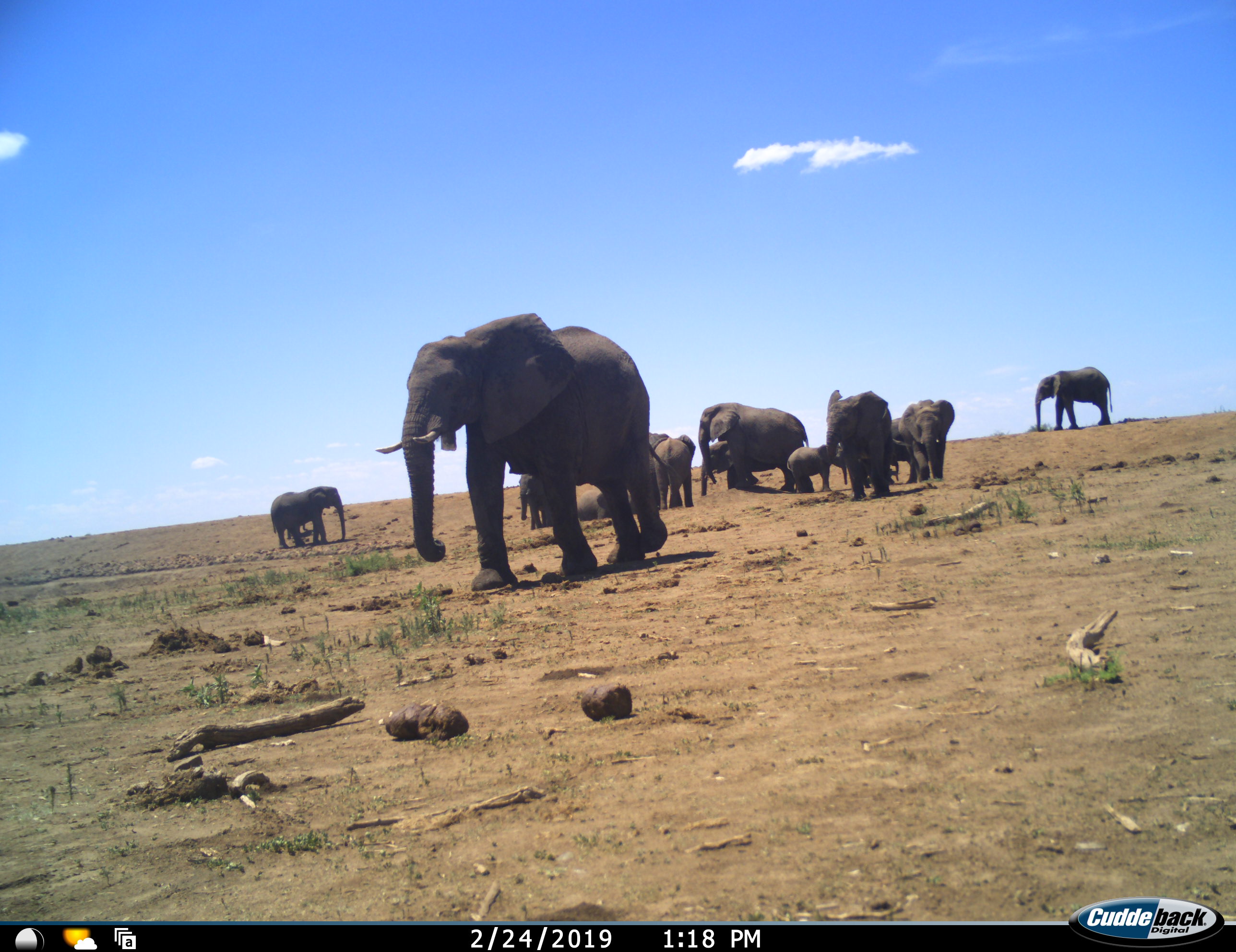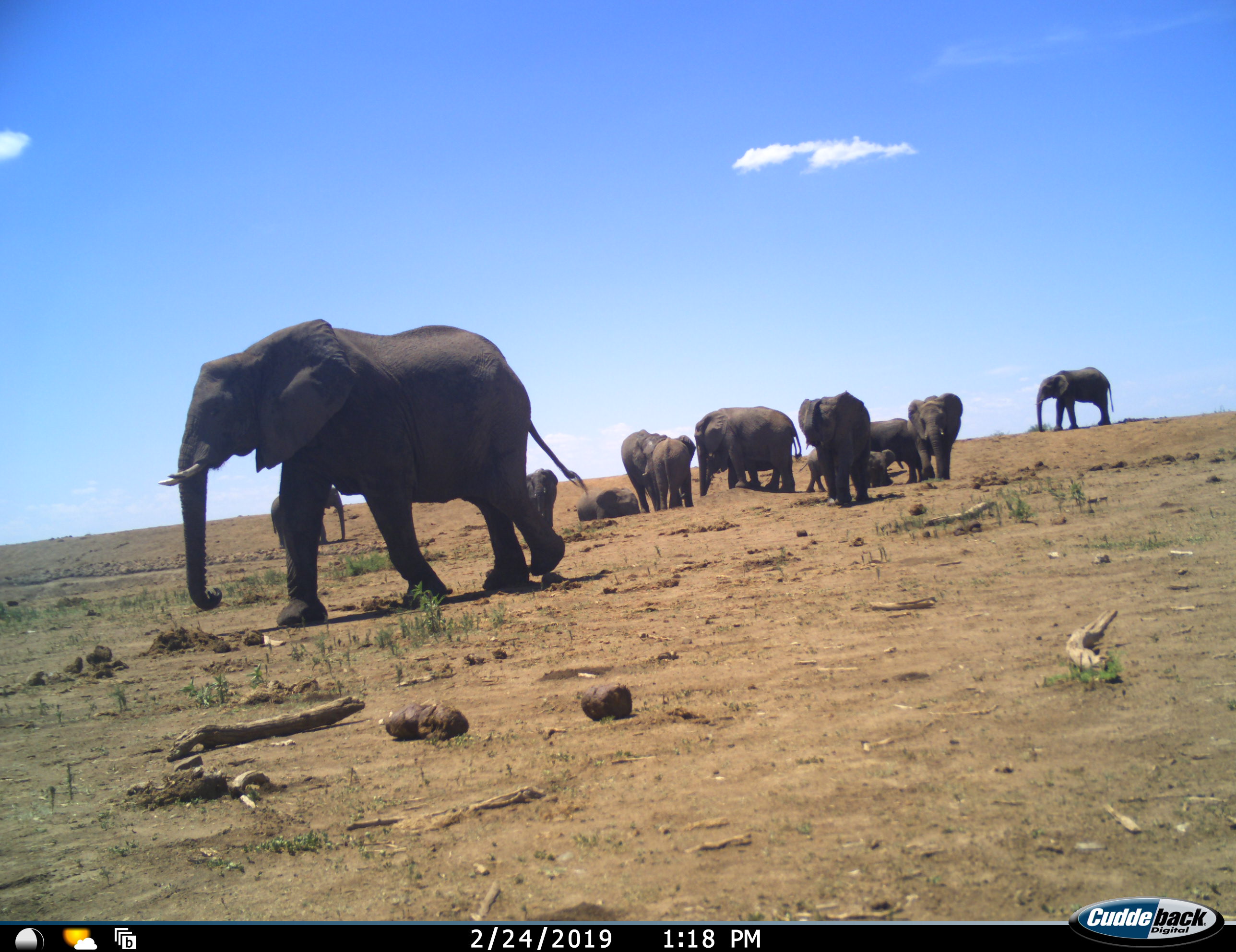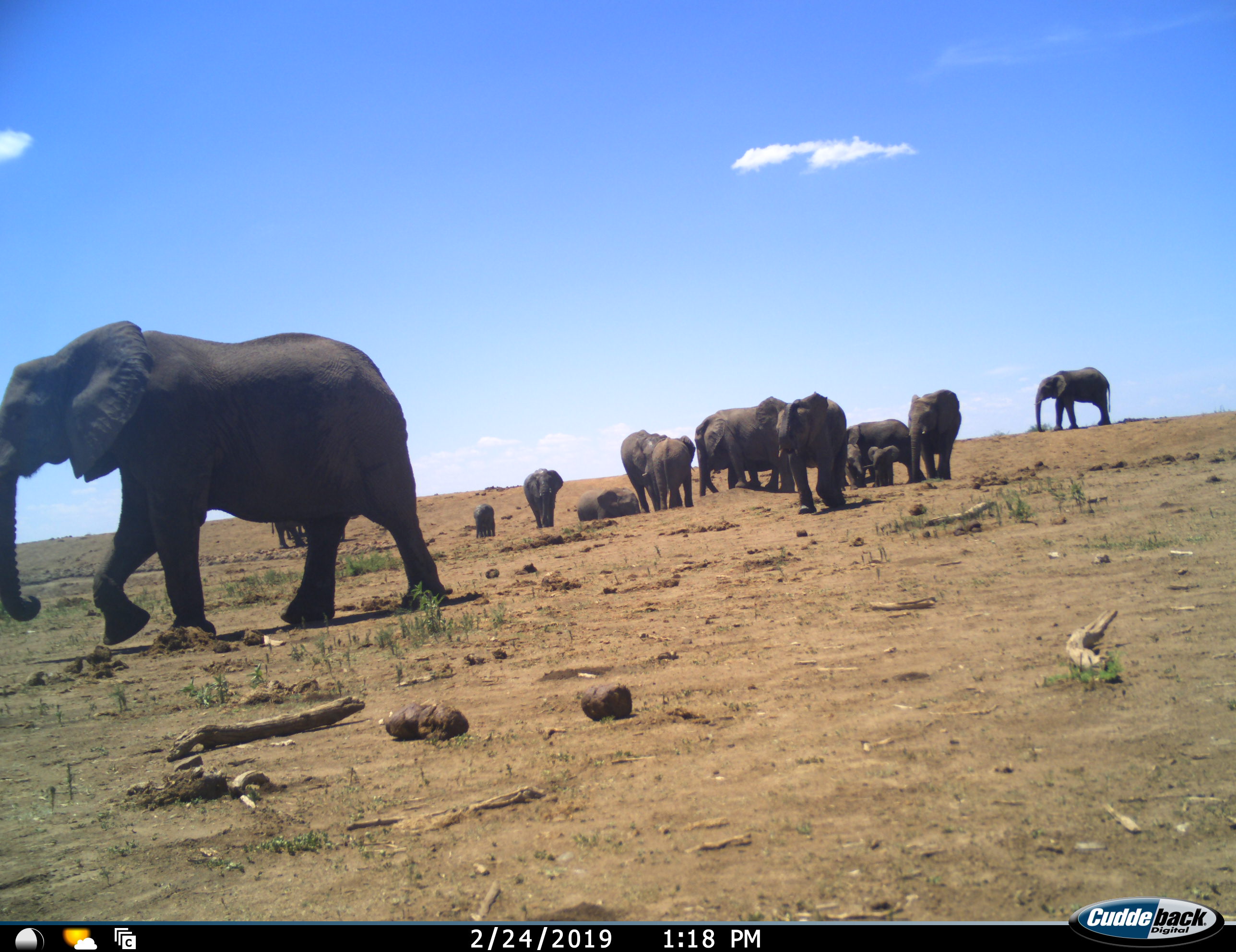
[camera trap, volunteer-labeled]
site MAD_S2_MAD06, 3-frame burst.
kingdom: Animalia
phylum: Chordata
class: Mammalia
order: Proboscidea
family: Elephantidae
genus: Loxodonta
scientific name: Loxodonta africana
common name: african bush elephant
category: elephant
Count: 11-50.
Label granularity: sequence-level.